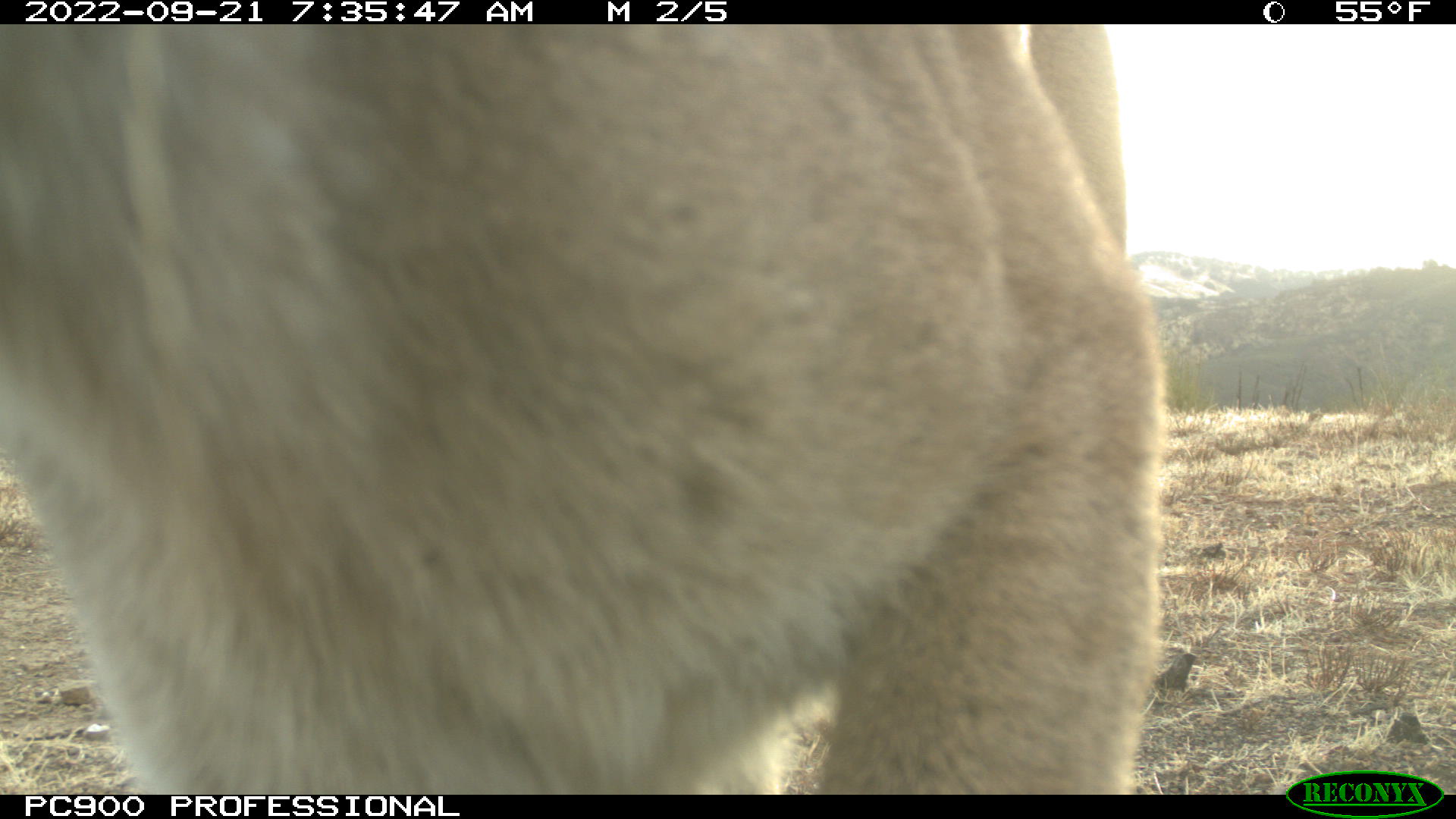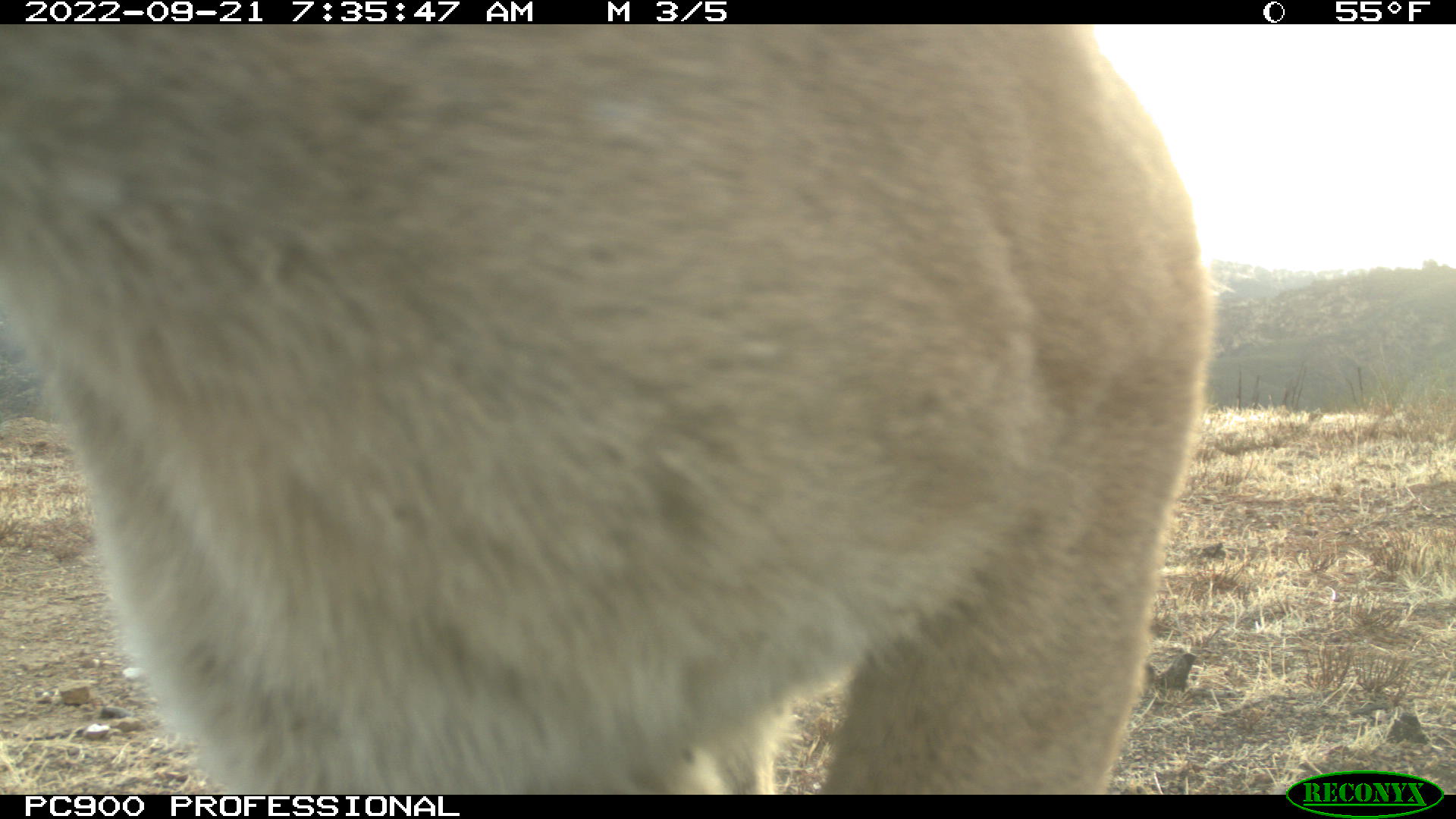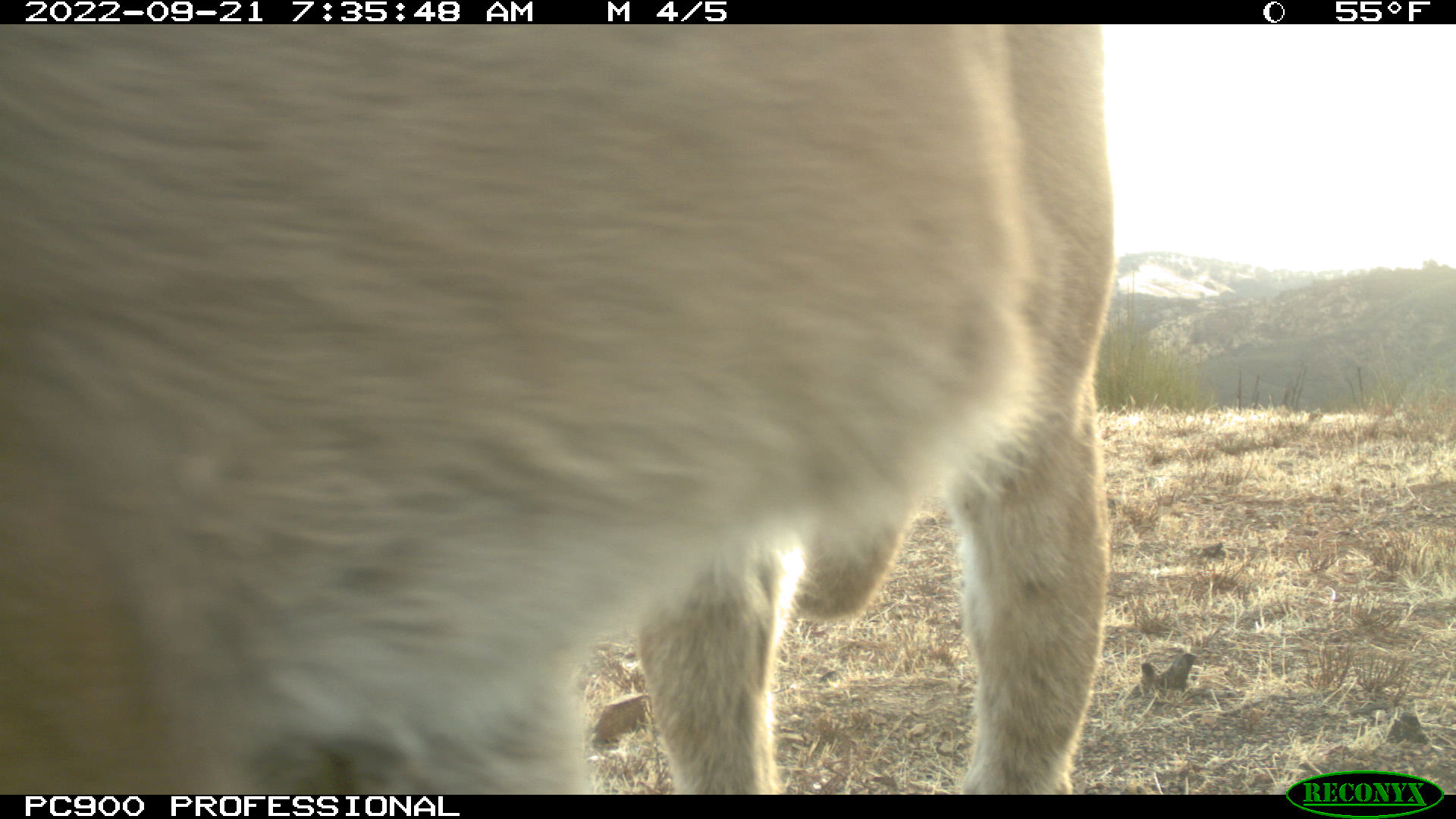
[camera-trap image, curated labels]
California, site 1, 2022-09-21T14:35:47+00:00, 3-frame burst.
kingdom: Animalia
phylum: Chordata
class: Mammalia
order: Carnivora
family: Felidae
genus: Puma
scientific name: Puma concolor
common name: puma